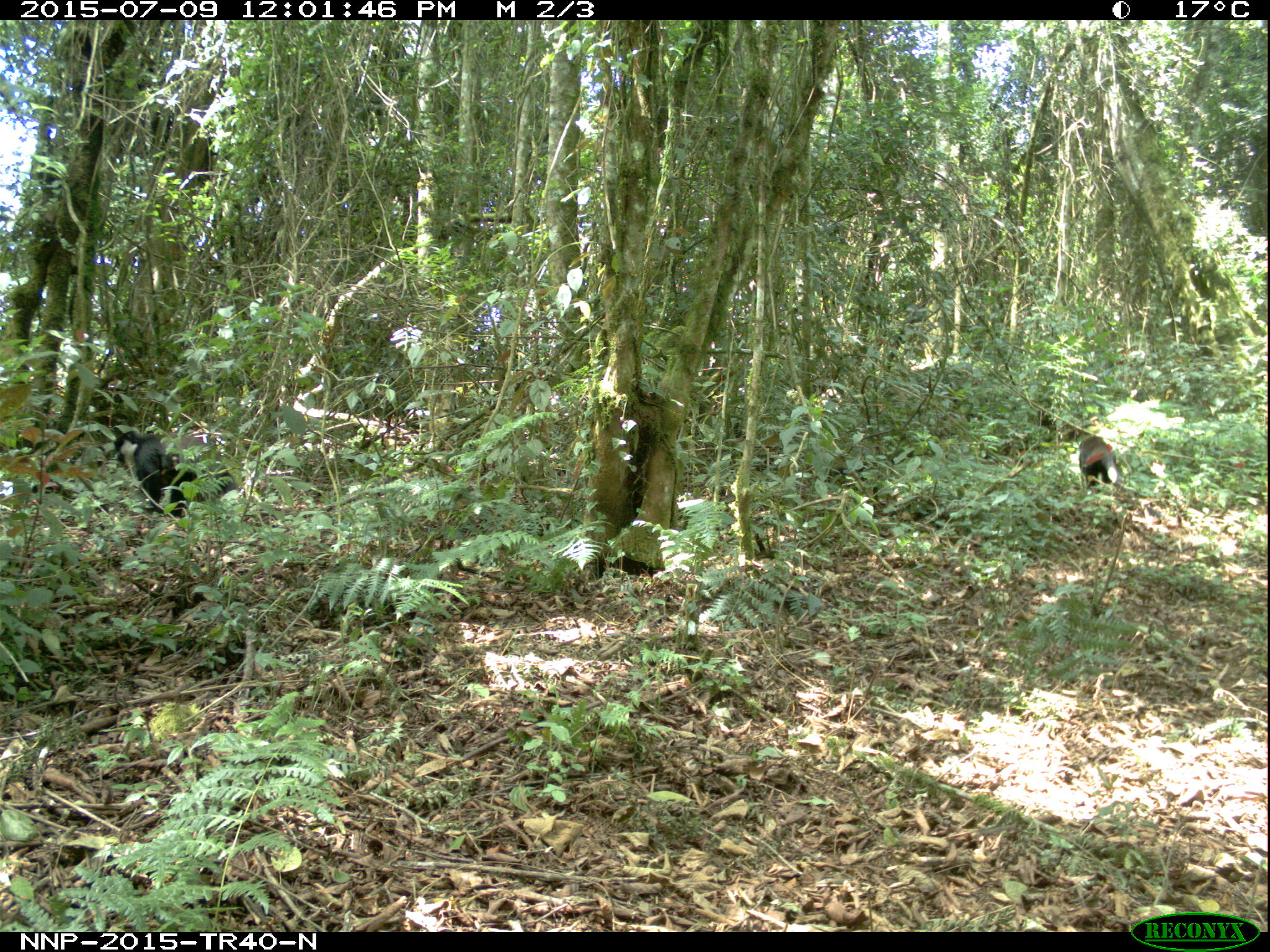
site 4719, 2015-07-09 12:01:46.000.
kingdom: Animalia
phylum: Chordata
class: Mammalia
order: Primates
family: Cercopithecidae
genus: Allochrocebus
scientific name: Allochrocebus lhoesti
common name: l'hoest's monkey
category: cercopithecus lhoesti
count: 3